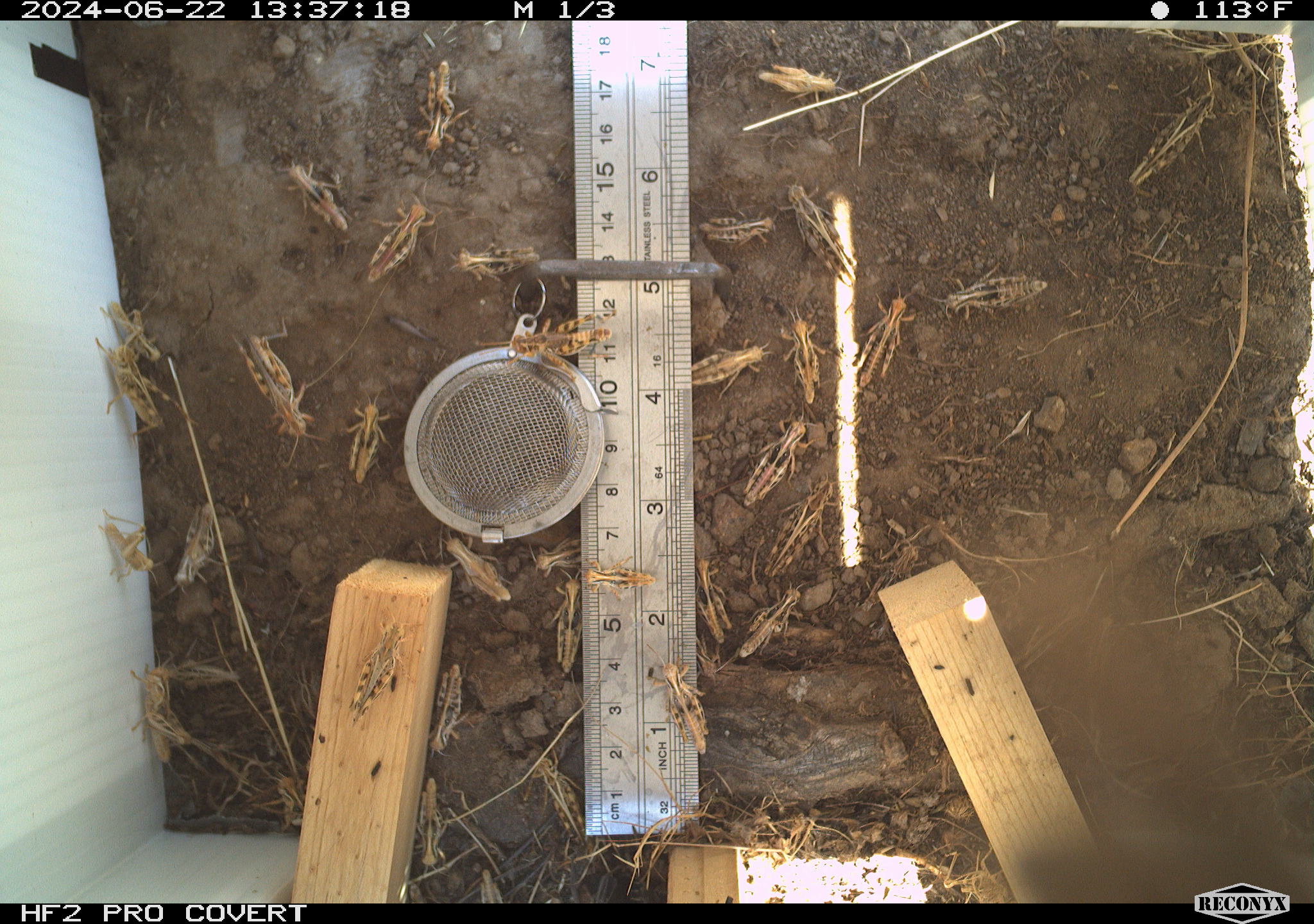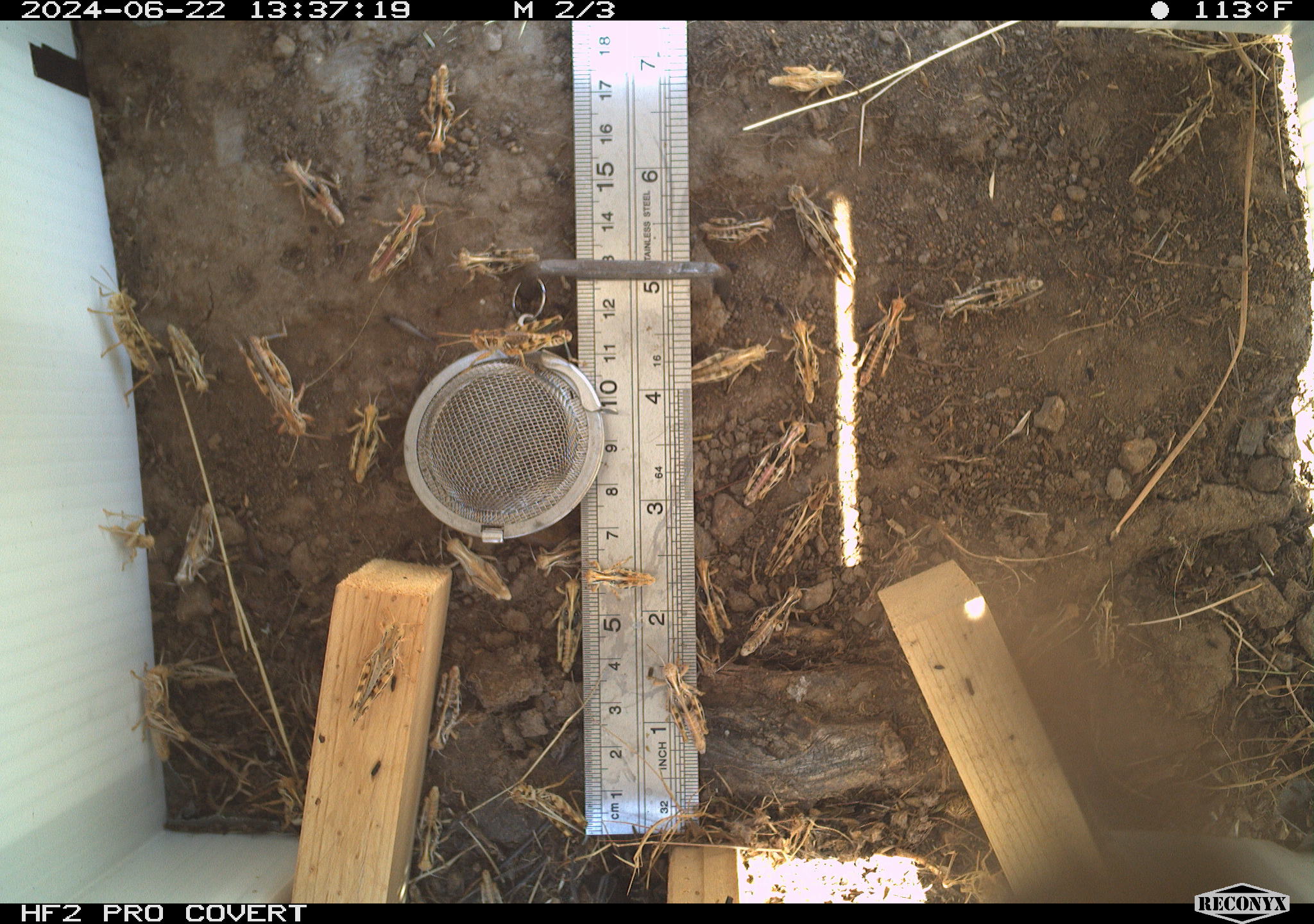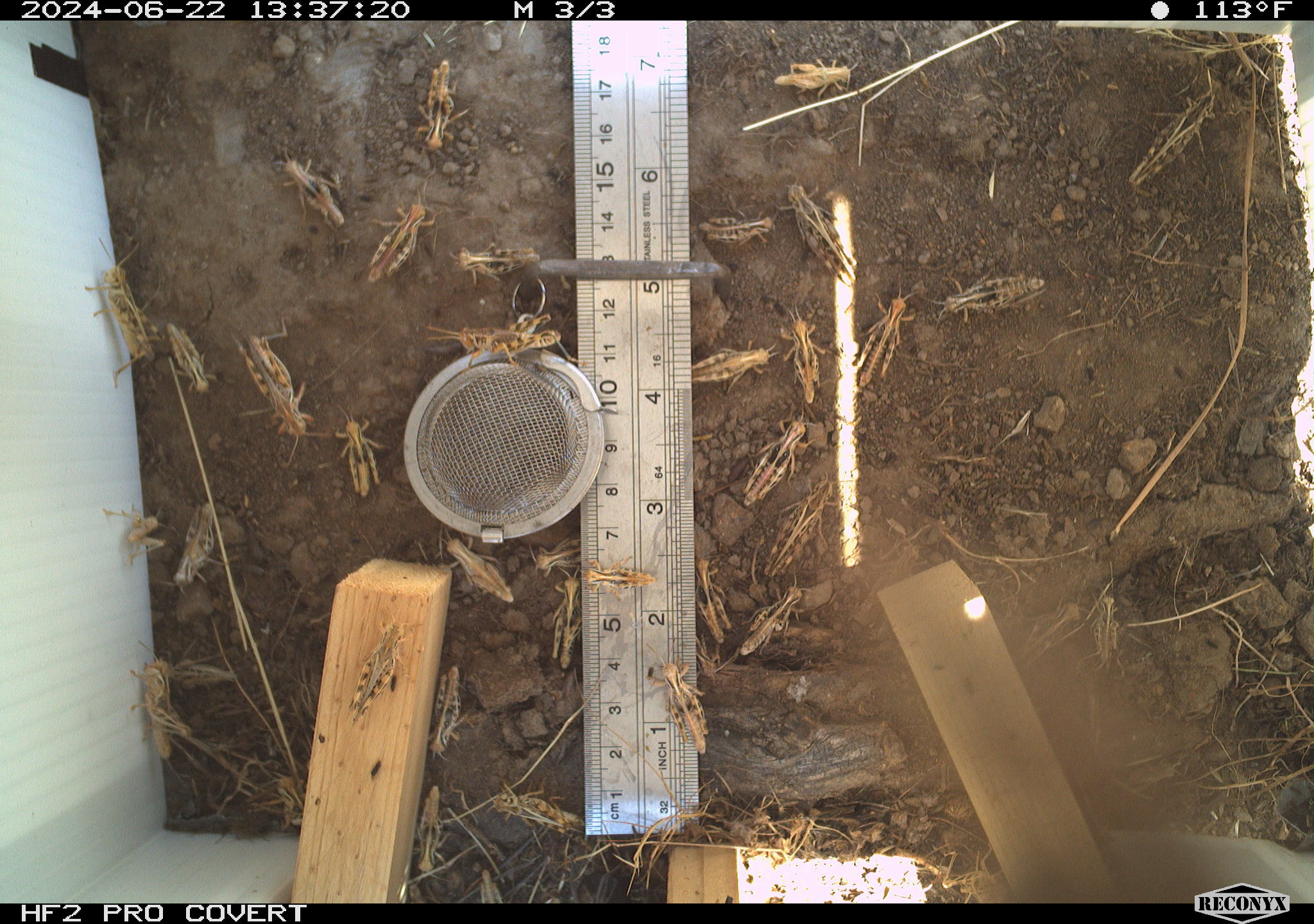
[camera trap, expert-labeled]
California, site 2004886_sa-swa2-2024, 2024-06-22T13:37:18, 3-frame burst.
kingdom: Animalia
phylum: Arthropoda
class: Insecta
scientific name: Insecta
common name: insect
Insect (Insecta).